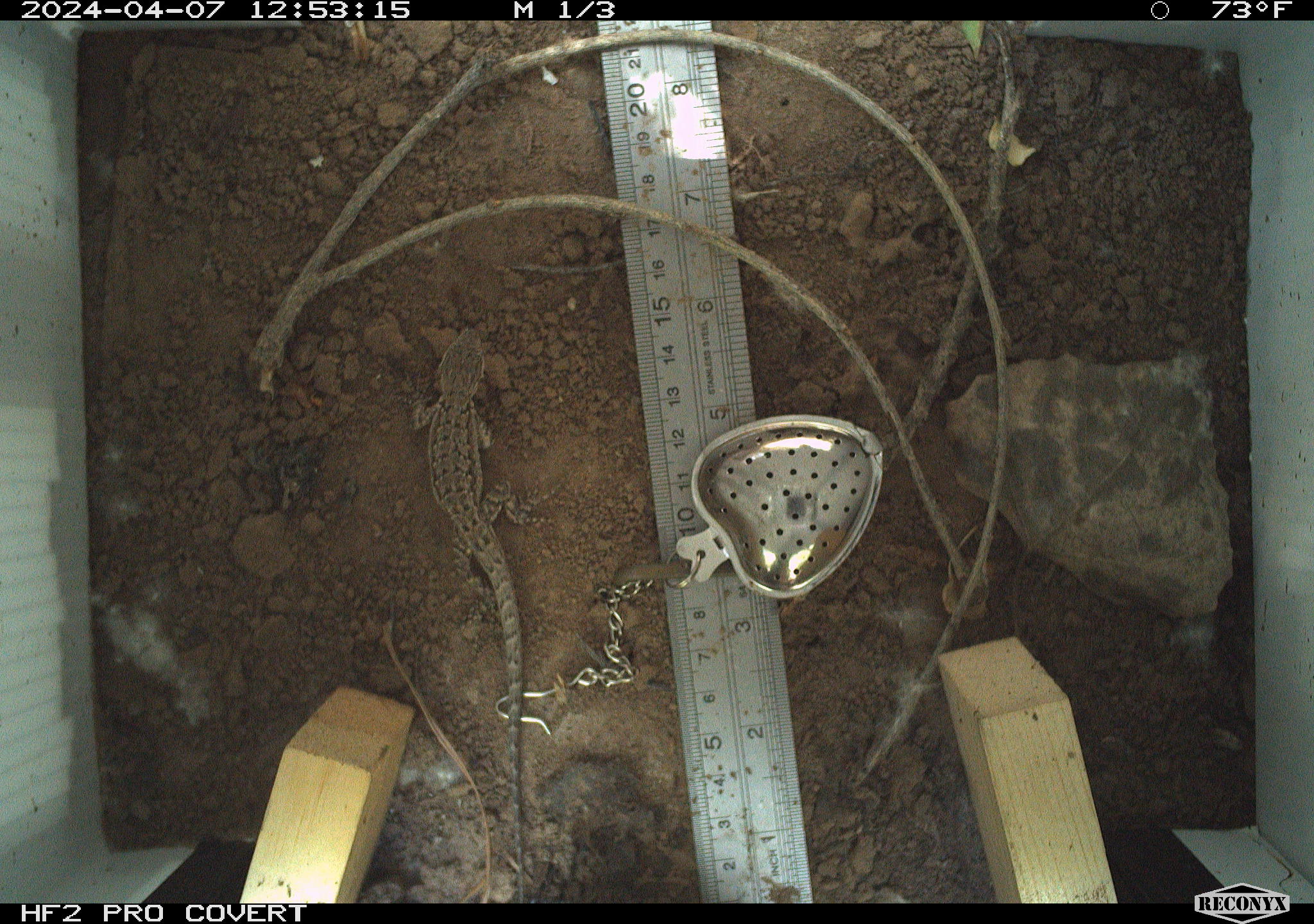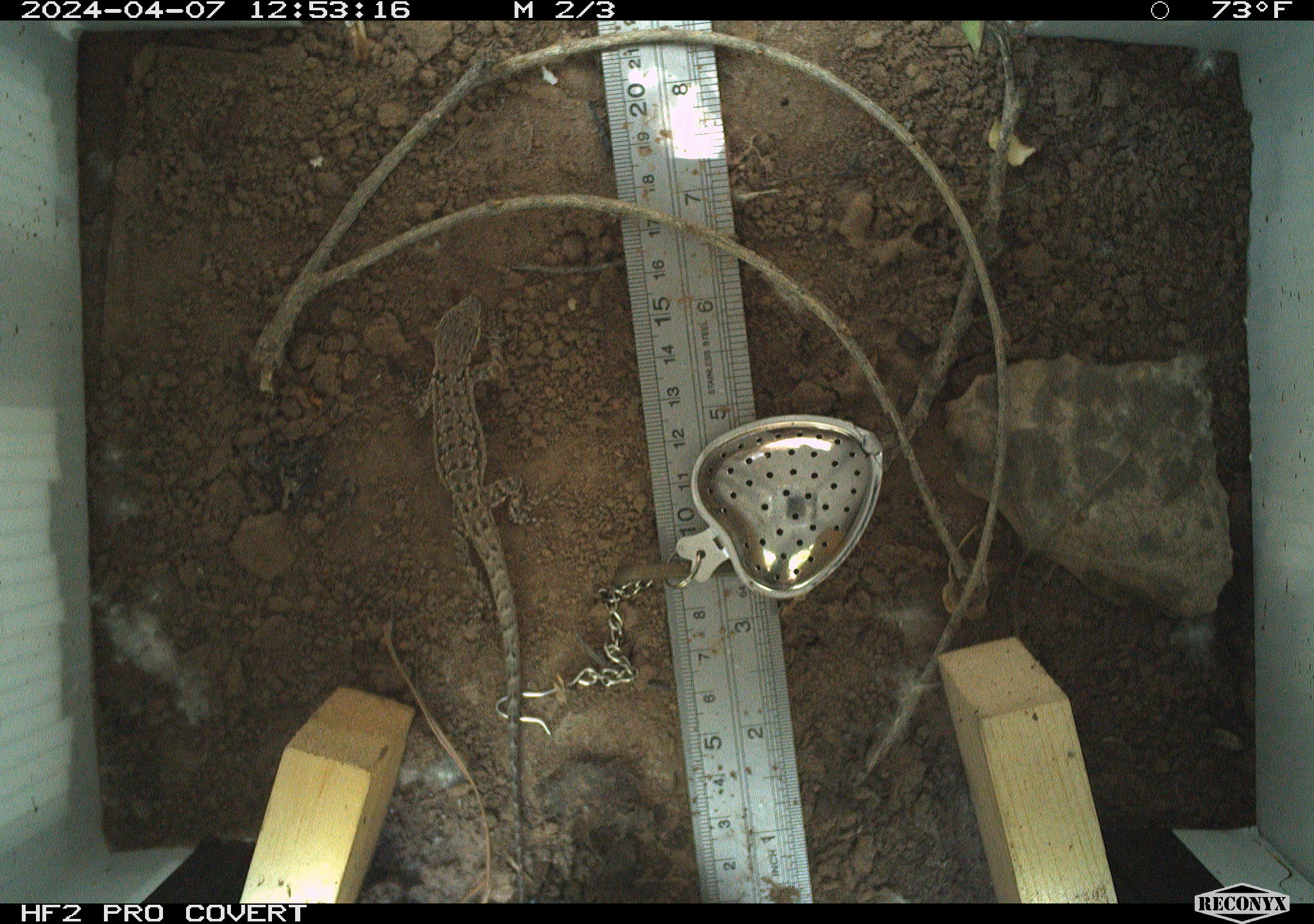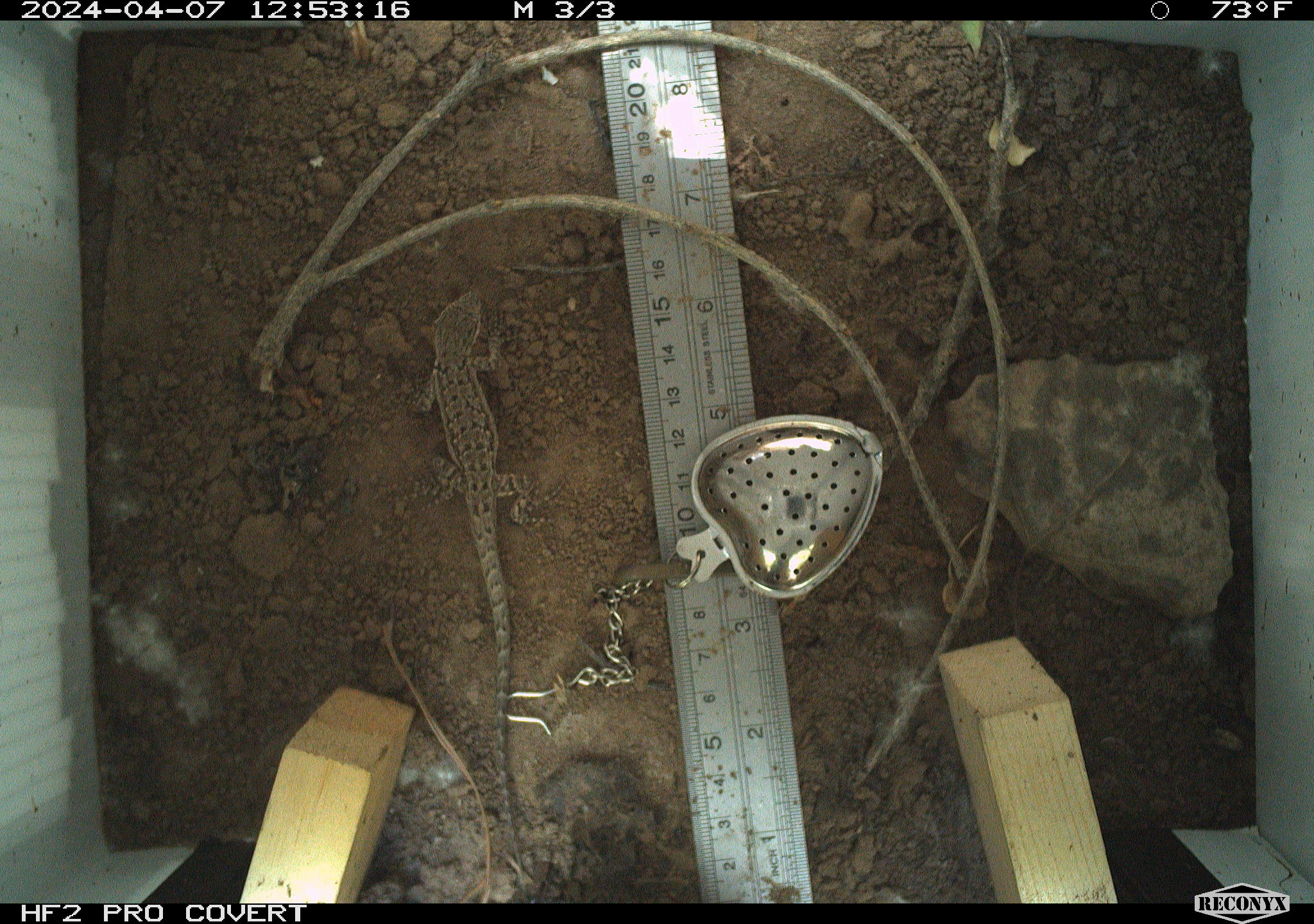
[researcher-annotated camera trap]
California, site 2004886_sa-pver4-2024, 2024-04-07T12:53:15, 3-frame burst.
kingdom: Animalia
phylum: Chordata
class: Reptilia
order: Squamata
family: Phrynosomatidae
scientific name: Phrynosomatidae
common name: phrynosomatid lizards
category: phrynosomatidae family